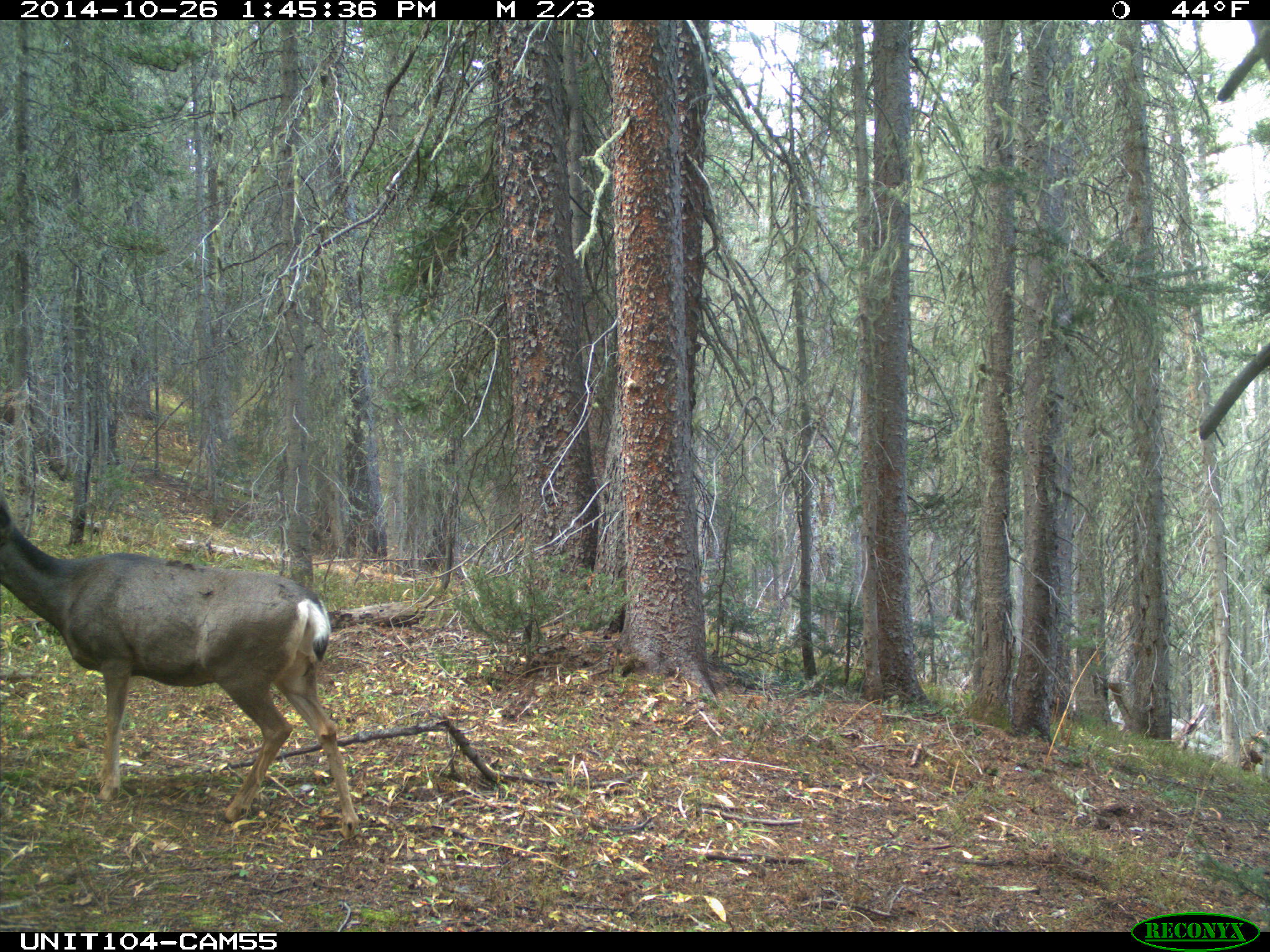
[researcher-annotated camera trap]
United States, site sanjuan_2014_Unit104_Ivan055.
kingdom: Animalia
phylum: Chordata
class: Mammalia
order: Artiodactyla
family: Cervidae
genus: Odocoileus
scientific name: Odocoileus hemionus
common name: mule deer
Odocoileus hemionus (mule deer).